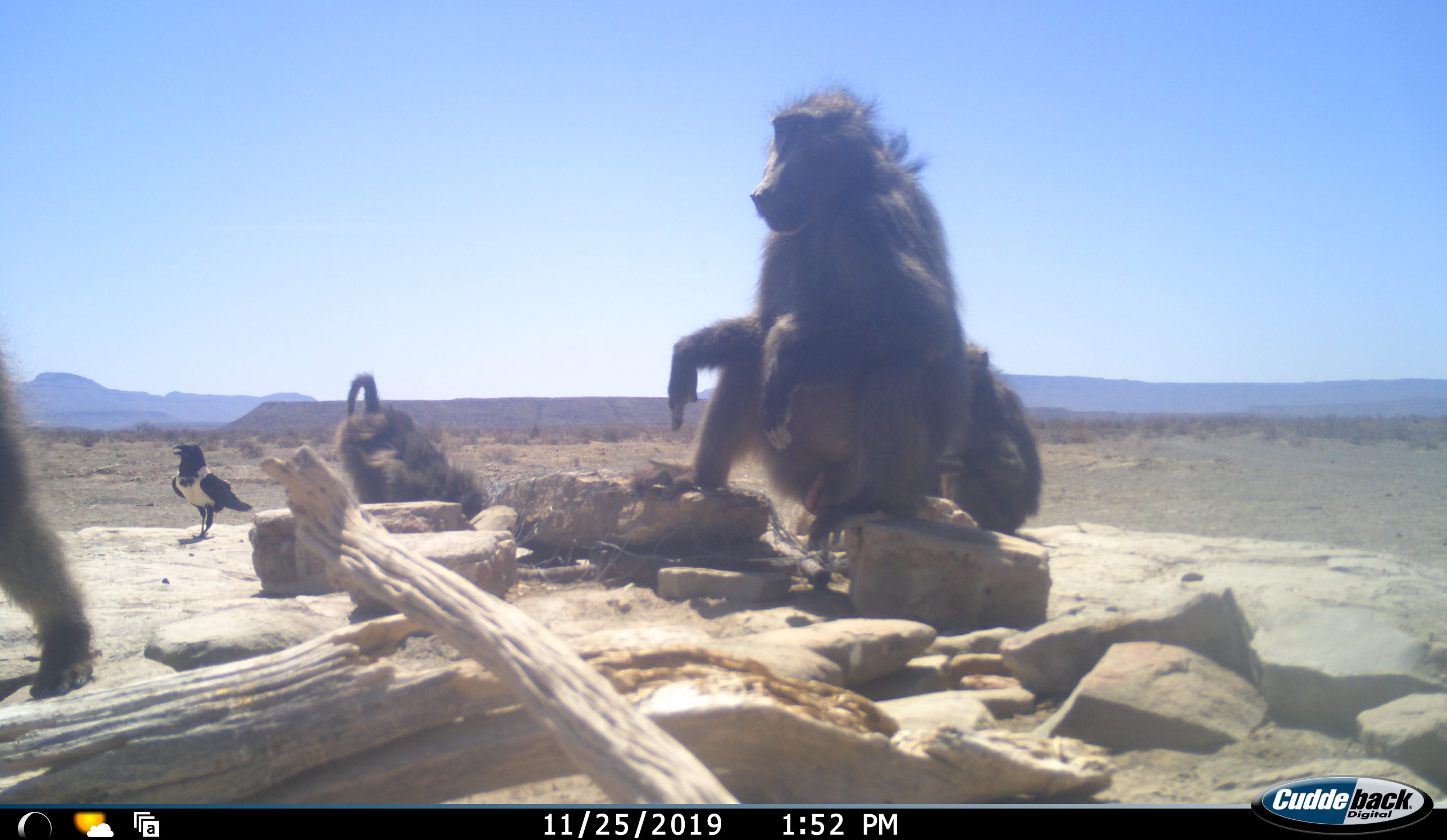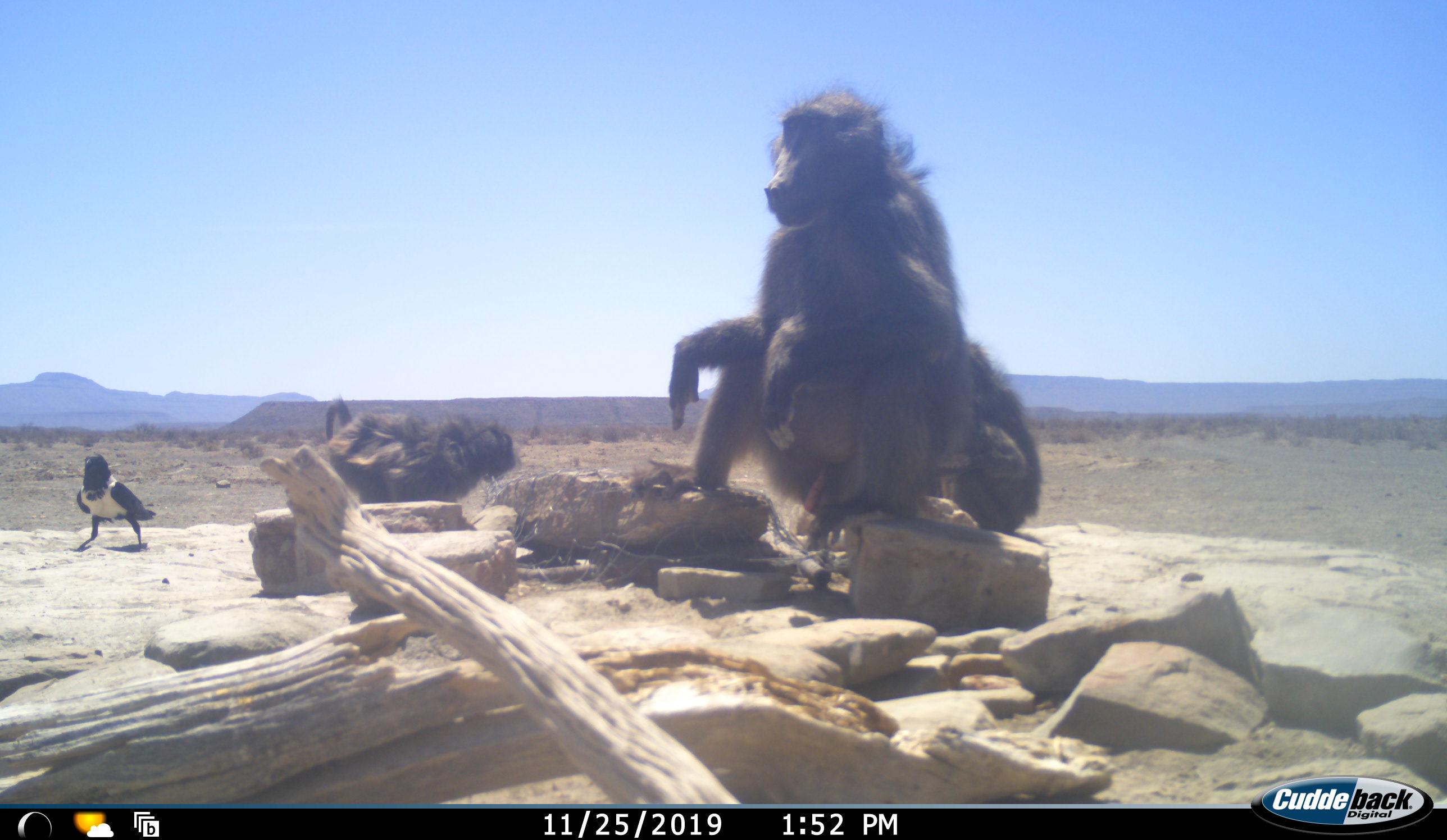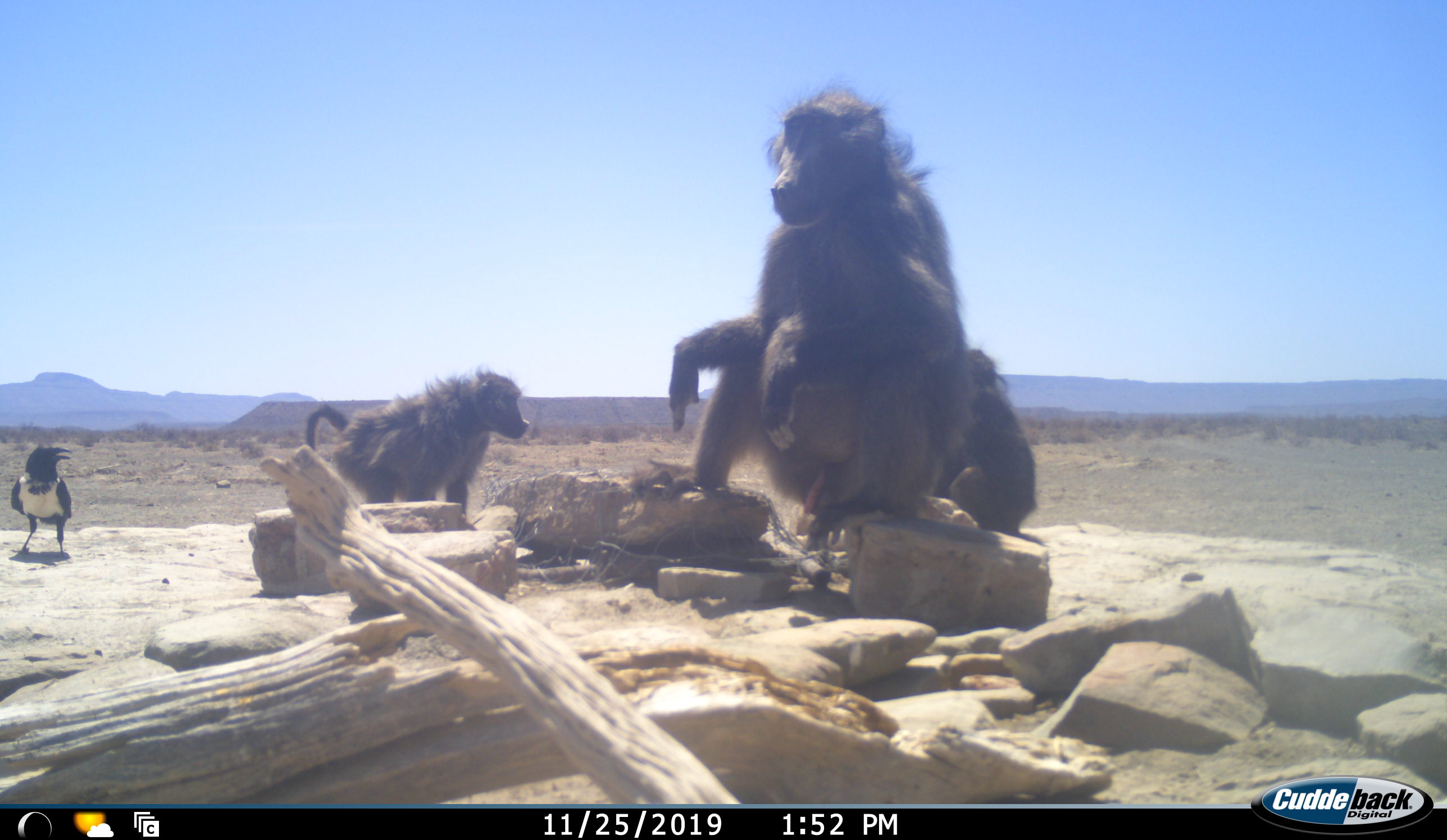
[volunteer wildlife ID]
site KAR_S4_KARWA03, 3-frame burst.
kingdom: Animalia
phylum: Chordata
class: Mammalia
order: Primates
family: Cercopithecidae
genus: Papio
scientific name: Papio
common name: baboon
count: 4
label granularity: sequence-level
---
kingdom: Animalia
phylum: Chordata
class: Aves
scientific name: Aves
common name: bird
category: birdother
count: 1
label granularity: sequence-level